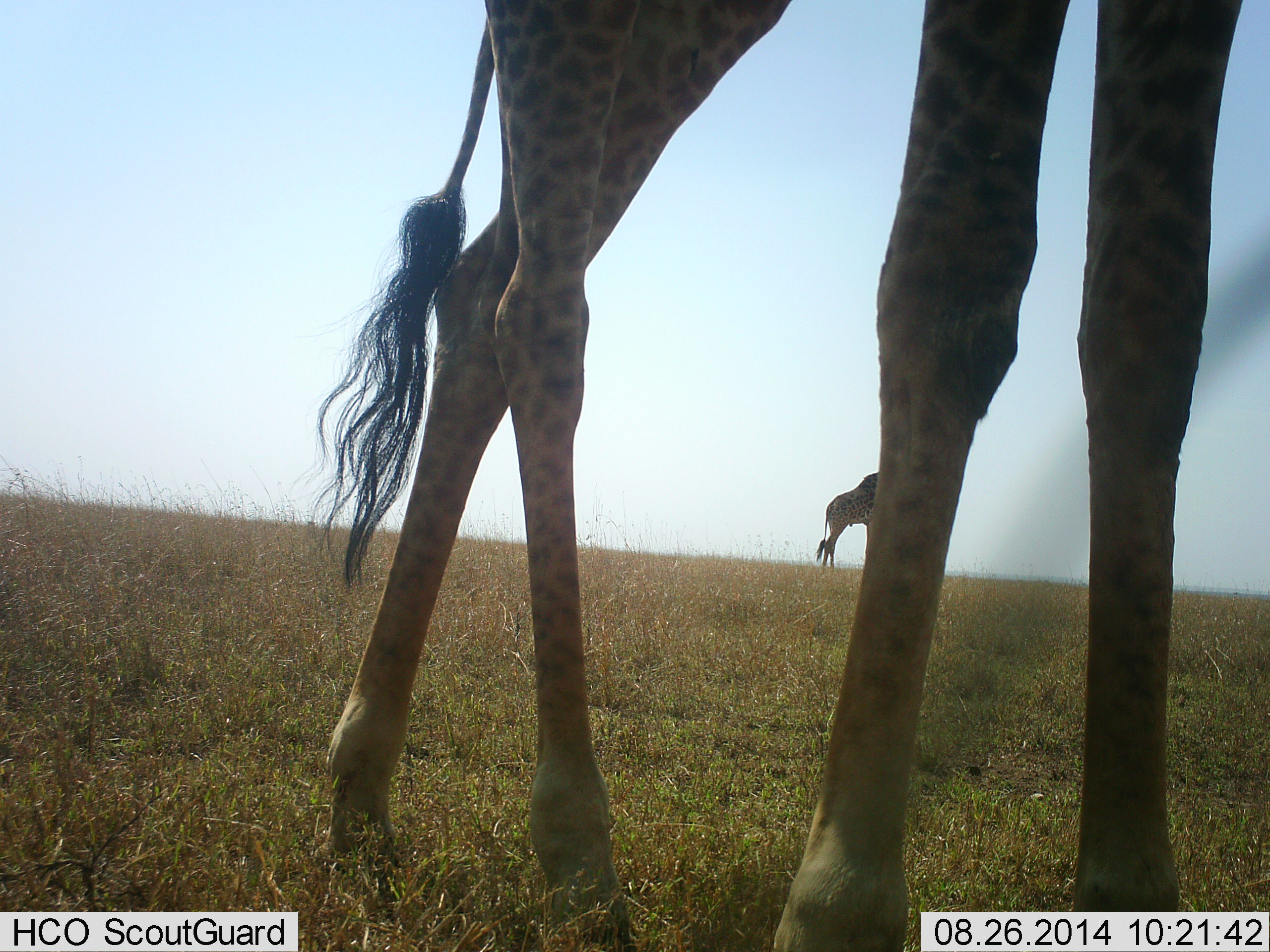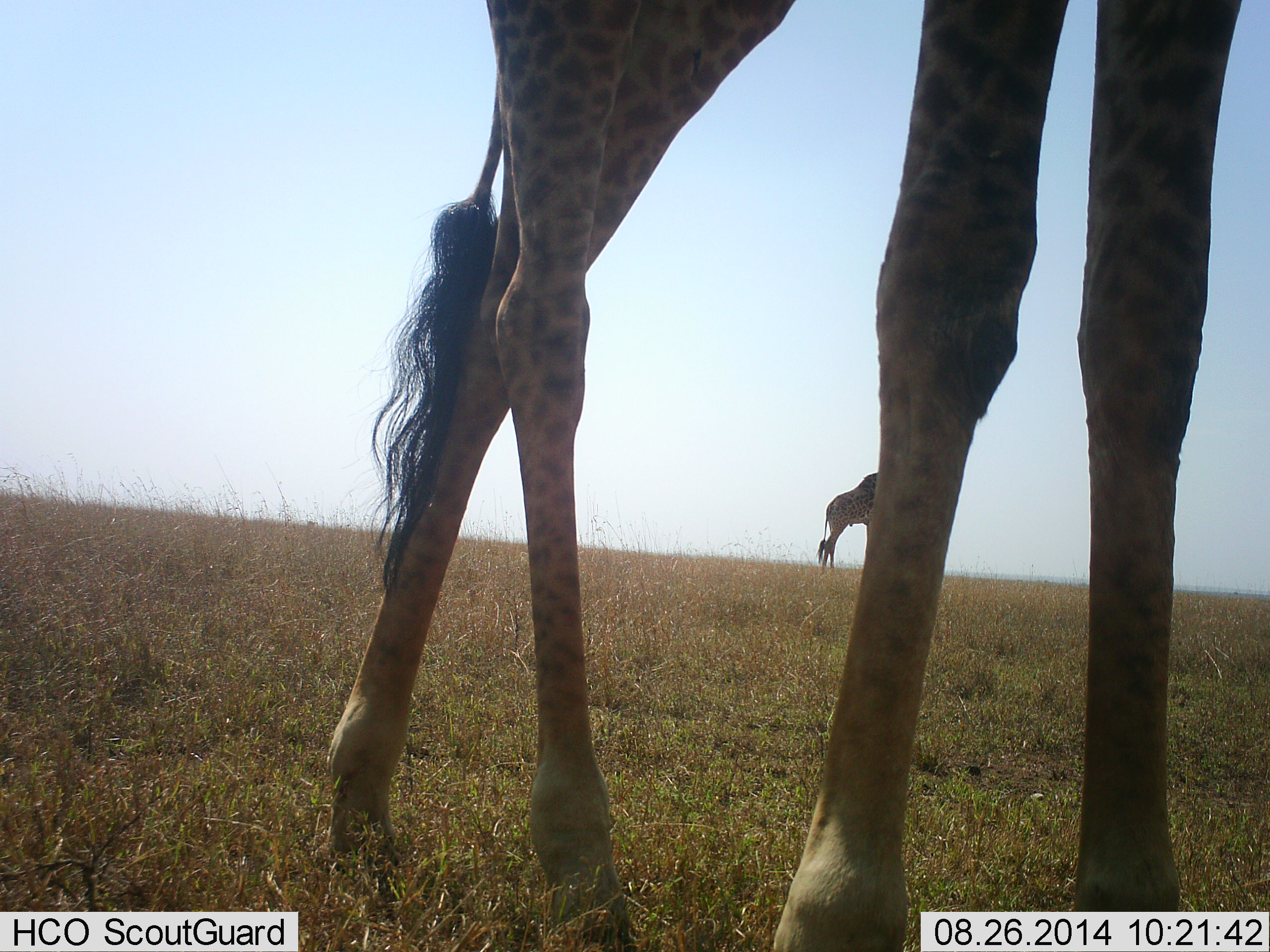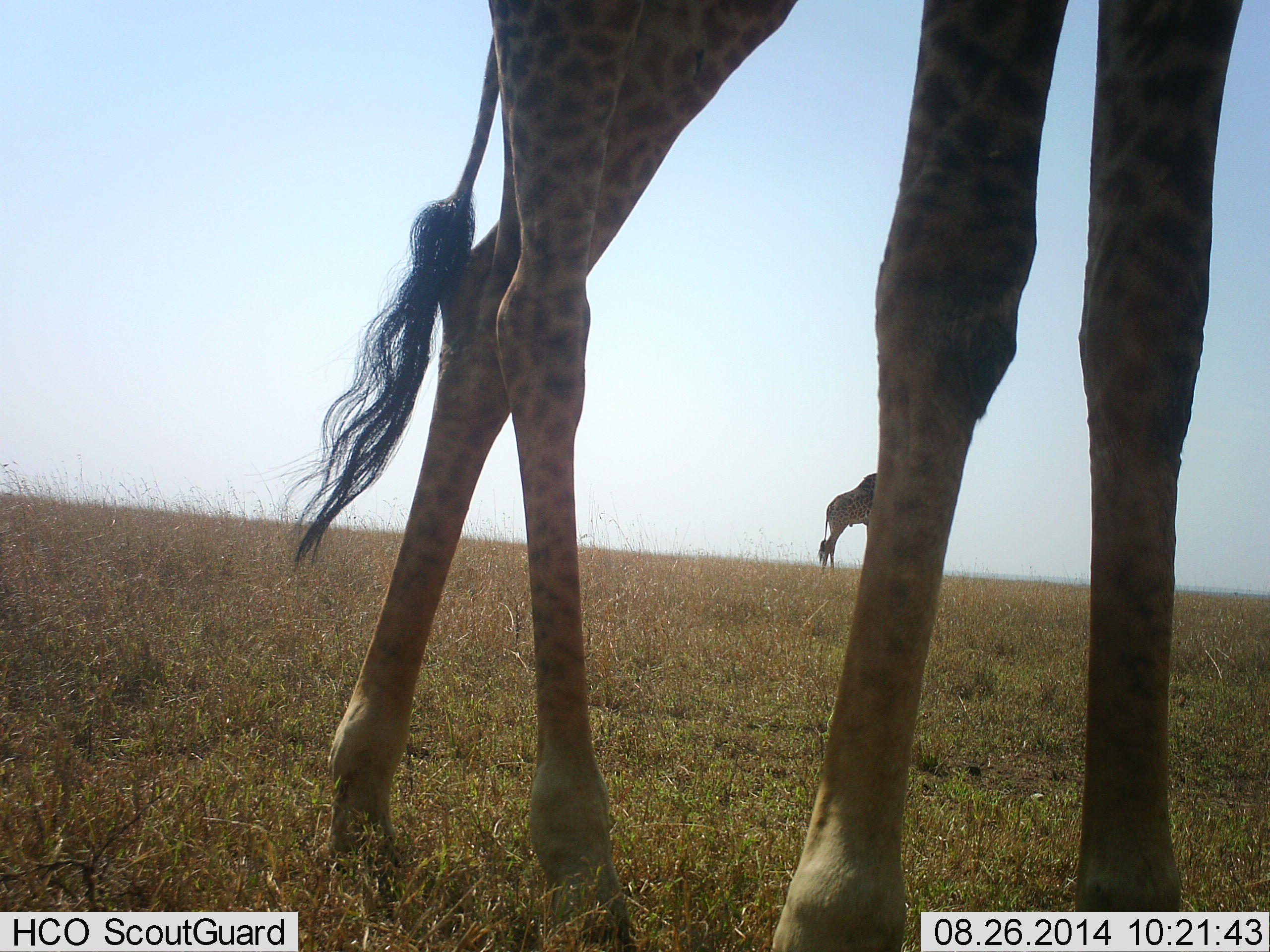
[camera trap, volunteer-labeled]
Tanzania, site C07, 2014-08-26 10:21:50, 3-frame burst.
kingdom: Animalia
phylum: Chordata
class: Mammalia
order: Artiodactyla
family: Giraffidae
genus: Giraffa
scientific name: Giraffa camelopardalis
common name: giraffe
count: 2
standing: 90%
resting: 0%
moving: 10%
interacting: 0%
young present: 0%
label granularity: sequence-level